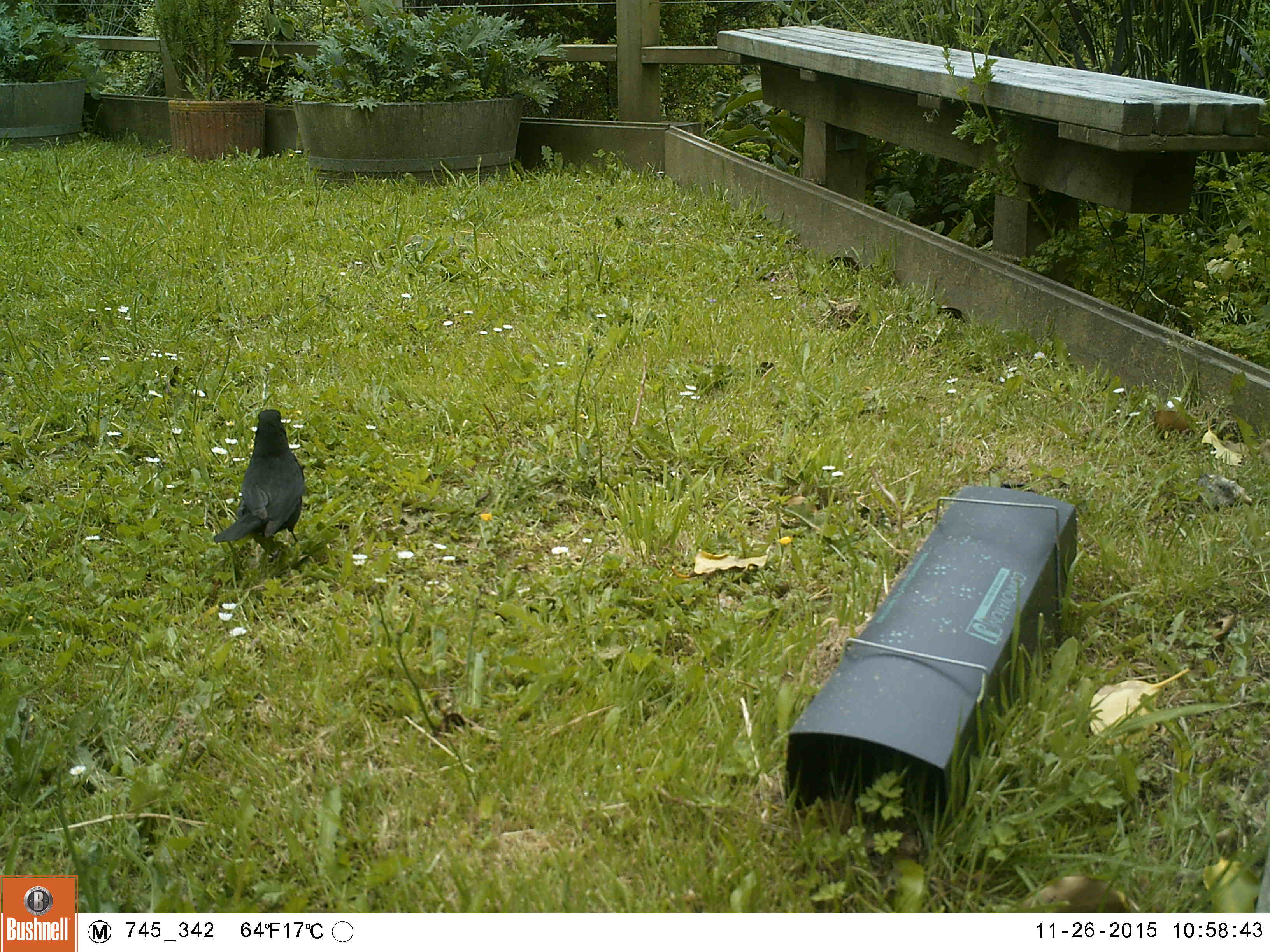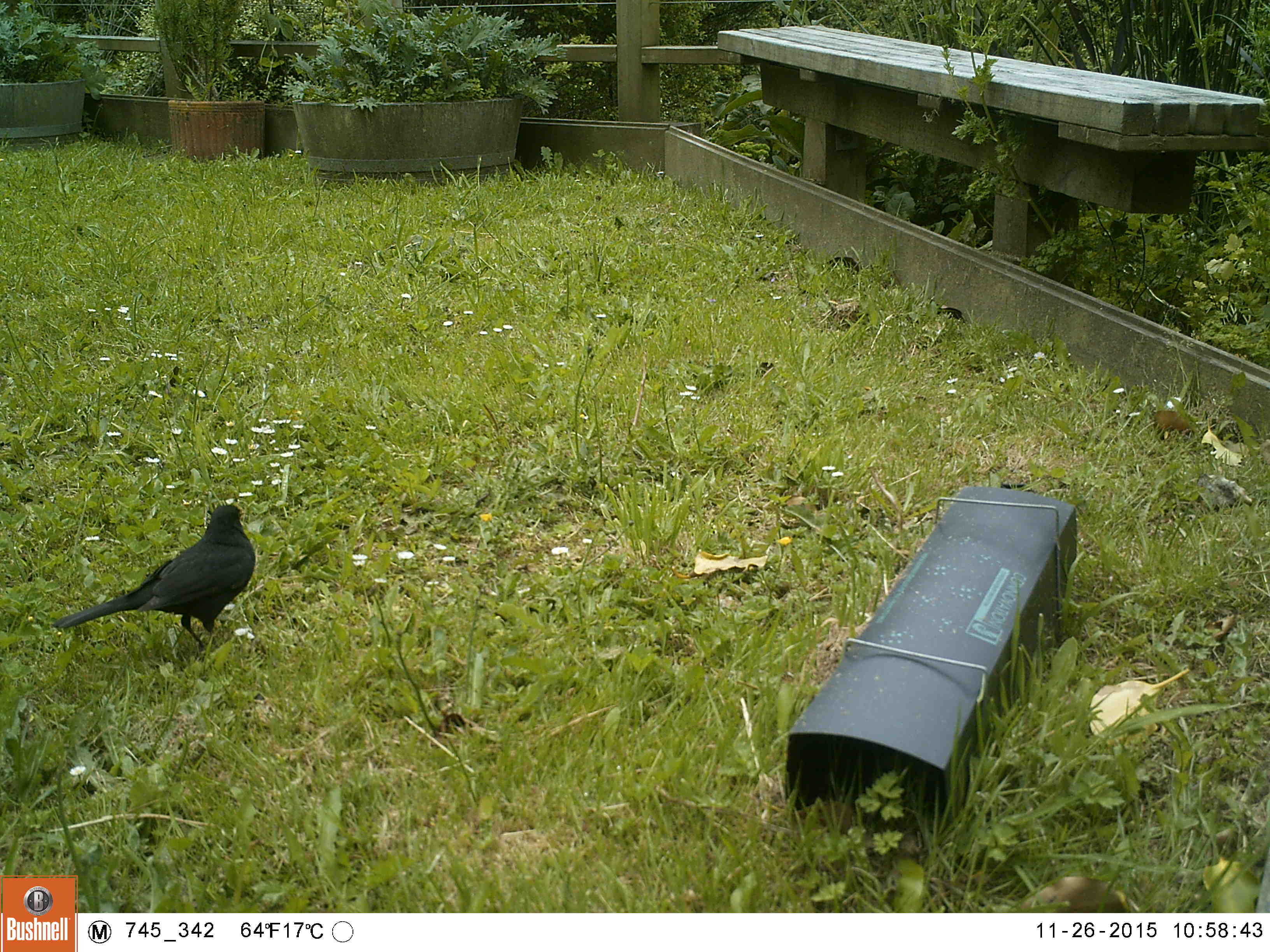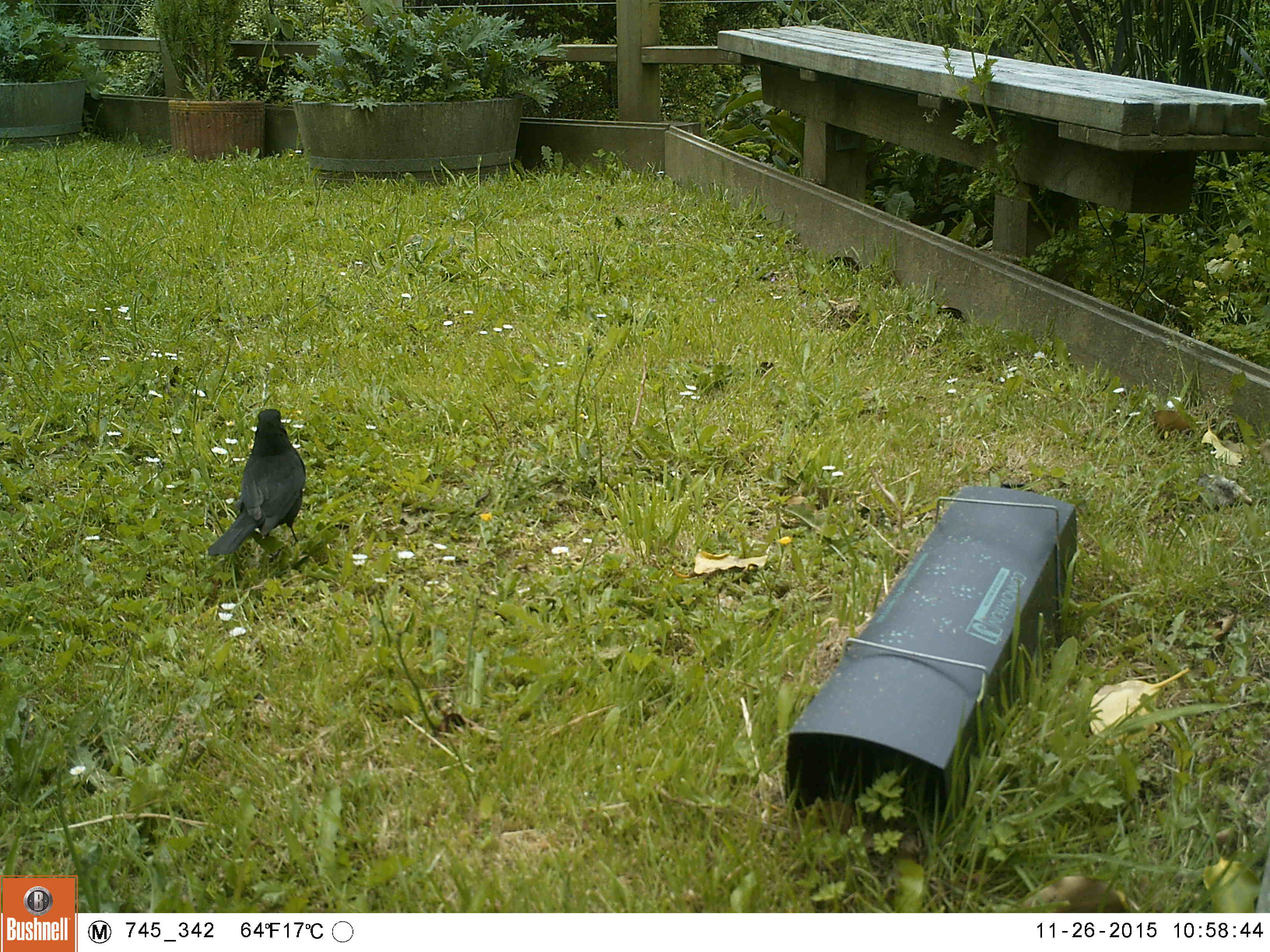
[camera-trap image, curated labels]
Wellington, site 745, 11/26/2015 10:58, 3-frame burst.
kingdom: Animalia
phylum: Chordata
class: Aves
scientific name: Aves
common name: bird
Bird (Aves).